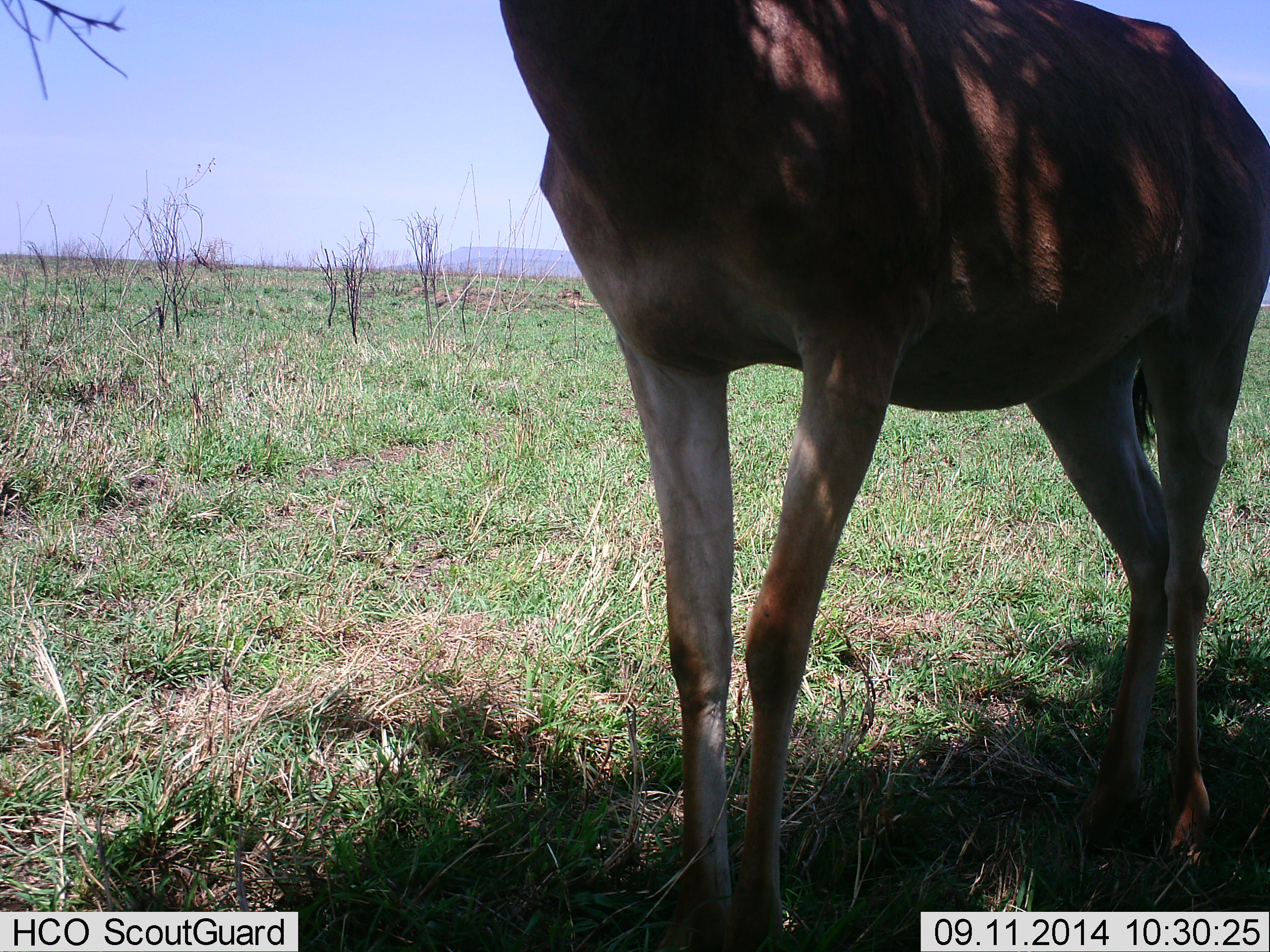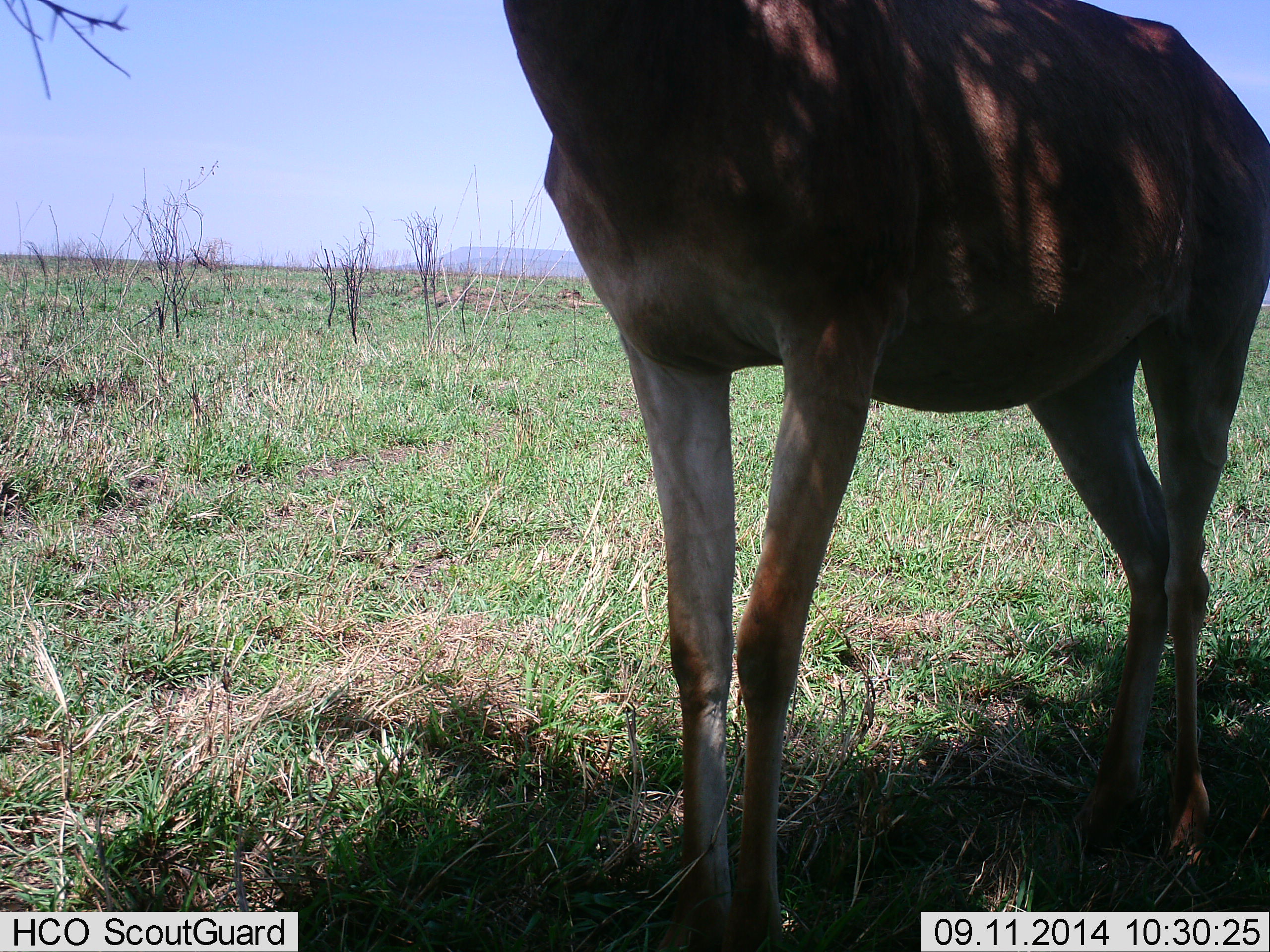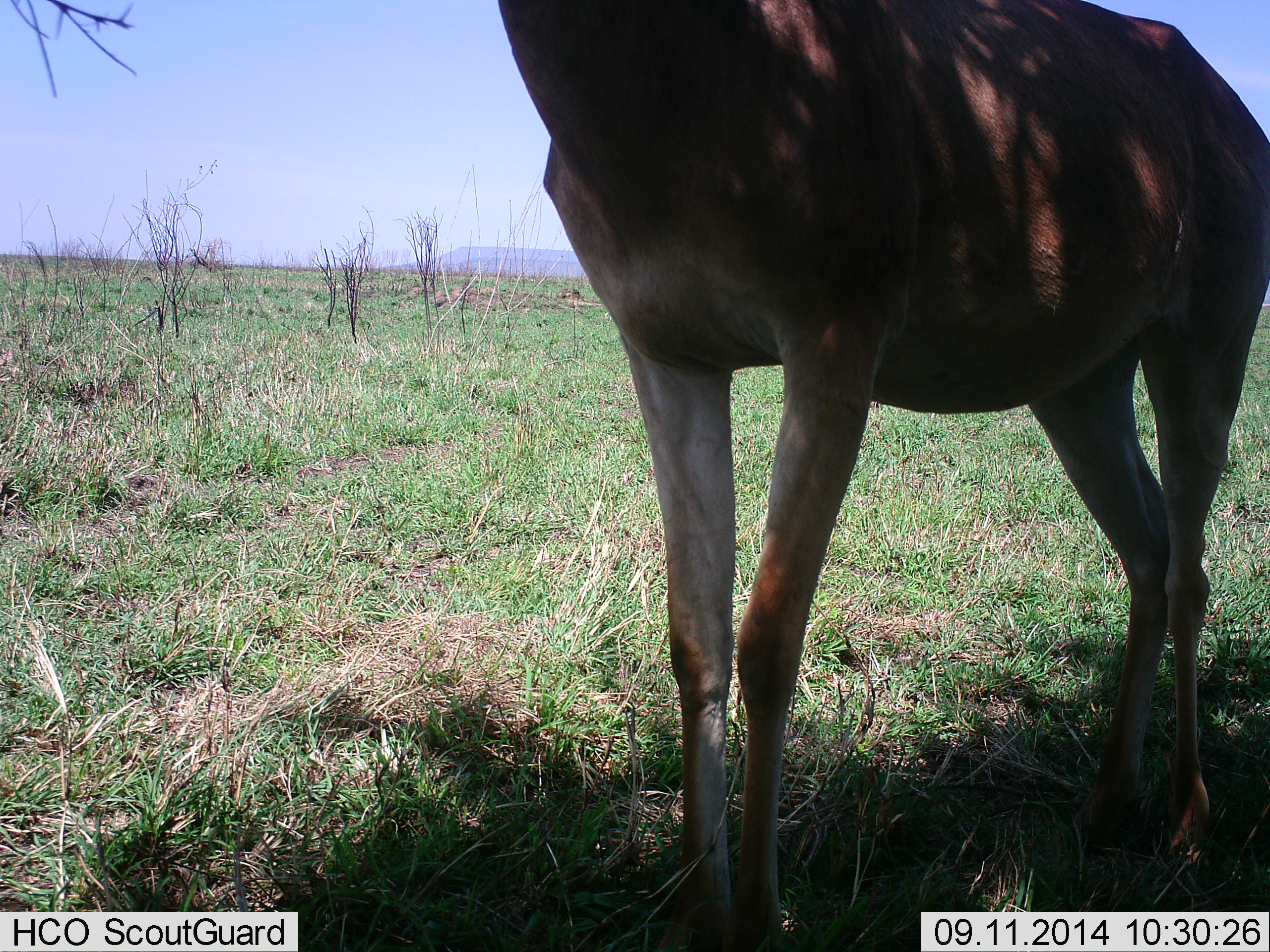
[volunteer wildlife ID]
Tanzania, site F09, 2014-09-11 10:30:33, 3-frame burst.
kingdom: Animalia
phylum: Chordata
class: Mammalia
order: Artiodactyla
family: Bovidae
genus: Alcelaphus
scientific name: Alcelaphus buselaphus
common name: hartebeest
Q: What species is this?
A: Hartebeest (Alcelaphus buselaphus).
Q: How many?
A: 1.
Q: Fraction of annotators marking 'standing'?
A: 100%.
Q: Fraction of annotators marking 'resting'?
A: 0%.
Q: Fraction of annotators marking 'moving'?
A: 0%.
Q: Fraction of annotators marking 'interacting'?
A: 0%.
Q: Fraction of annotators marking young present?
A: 0%.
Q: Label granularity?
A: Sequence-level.